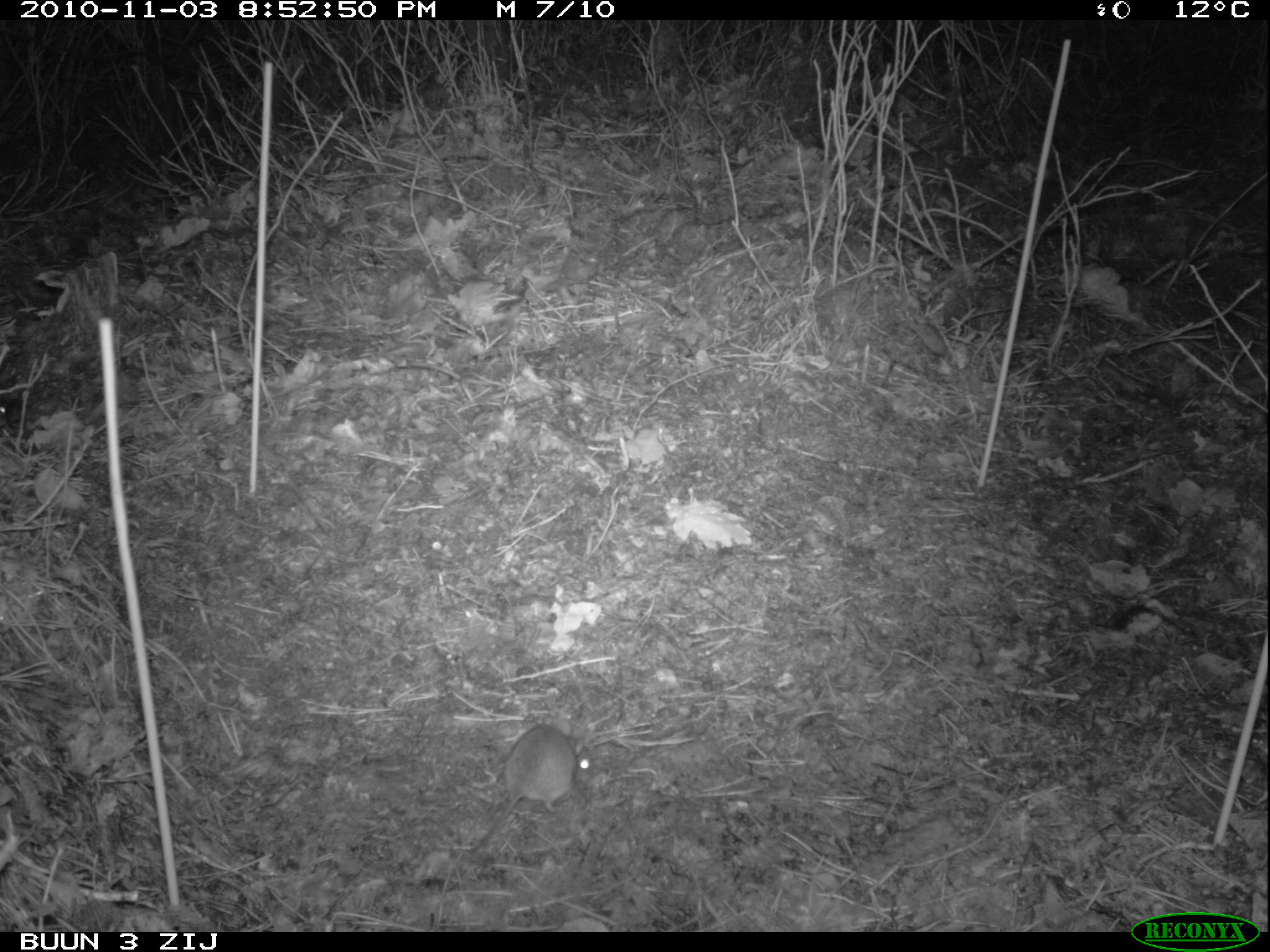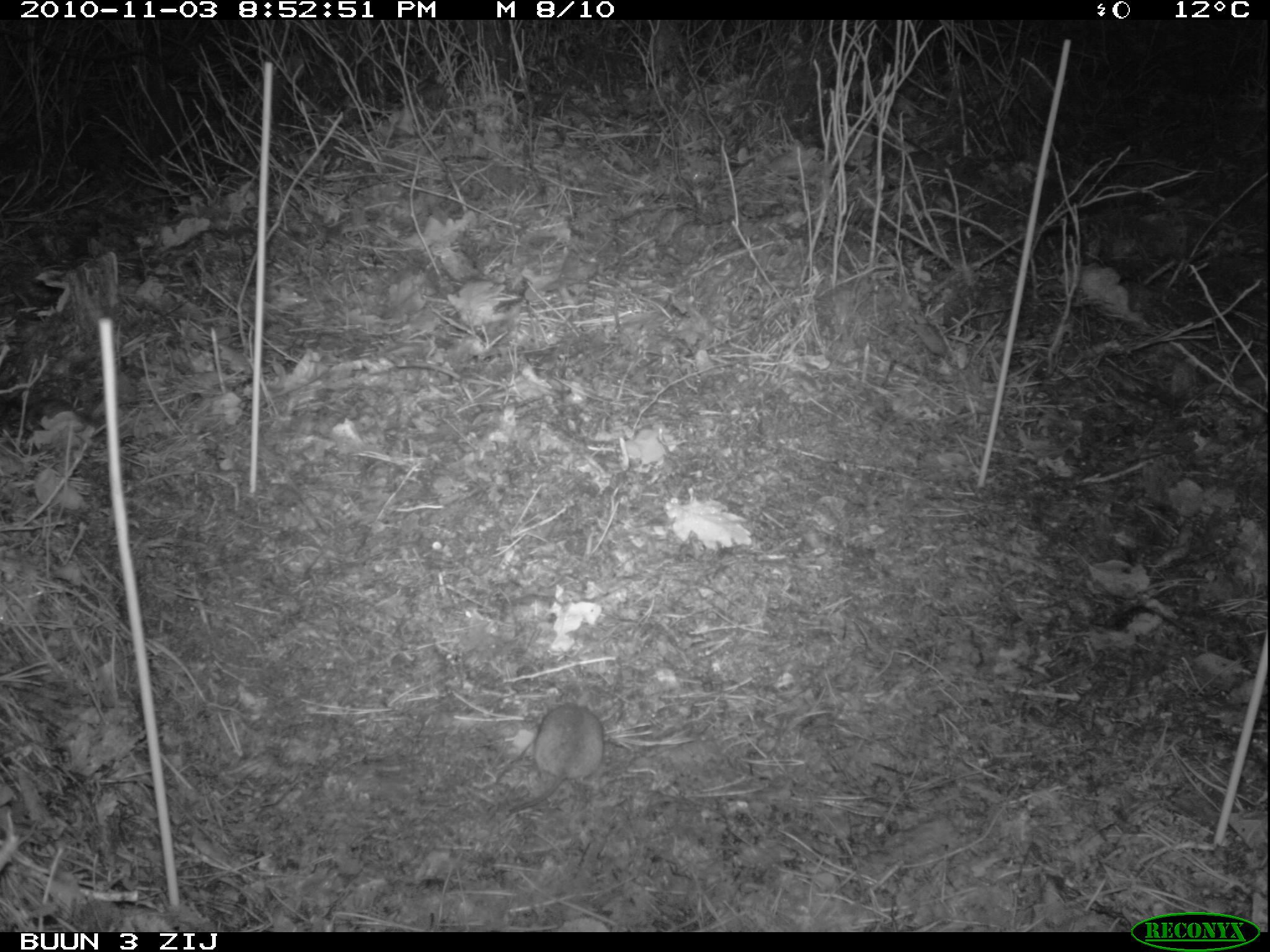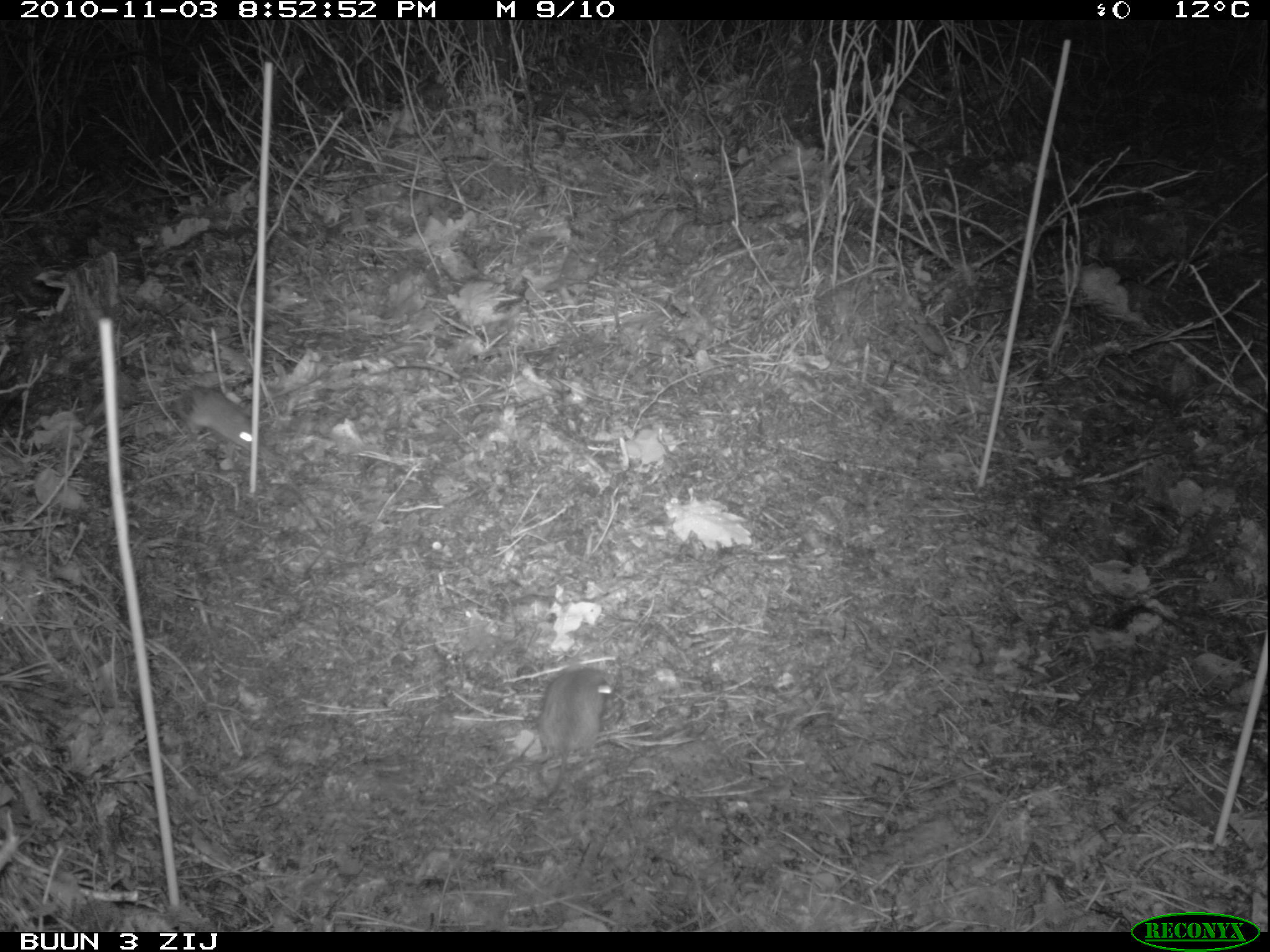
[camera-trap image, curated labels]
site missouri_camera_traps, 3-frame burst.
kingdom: Animalia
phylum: Chordata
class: Mammalia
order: Rodentia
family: Muridae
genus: Apodemus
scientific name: Apodemus sylvaticus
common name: wood mouse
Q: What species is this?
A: Wood mouse (Apodemus sylvaticus).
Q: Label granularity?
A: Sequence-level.